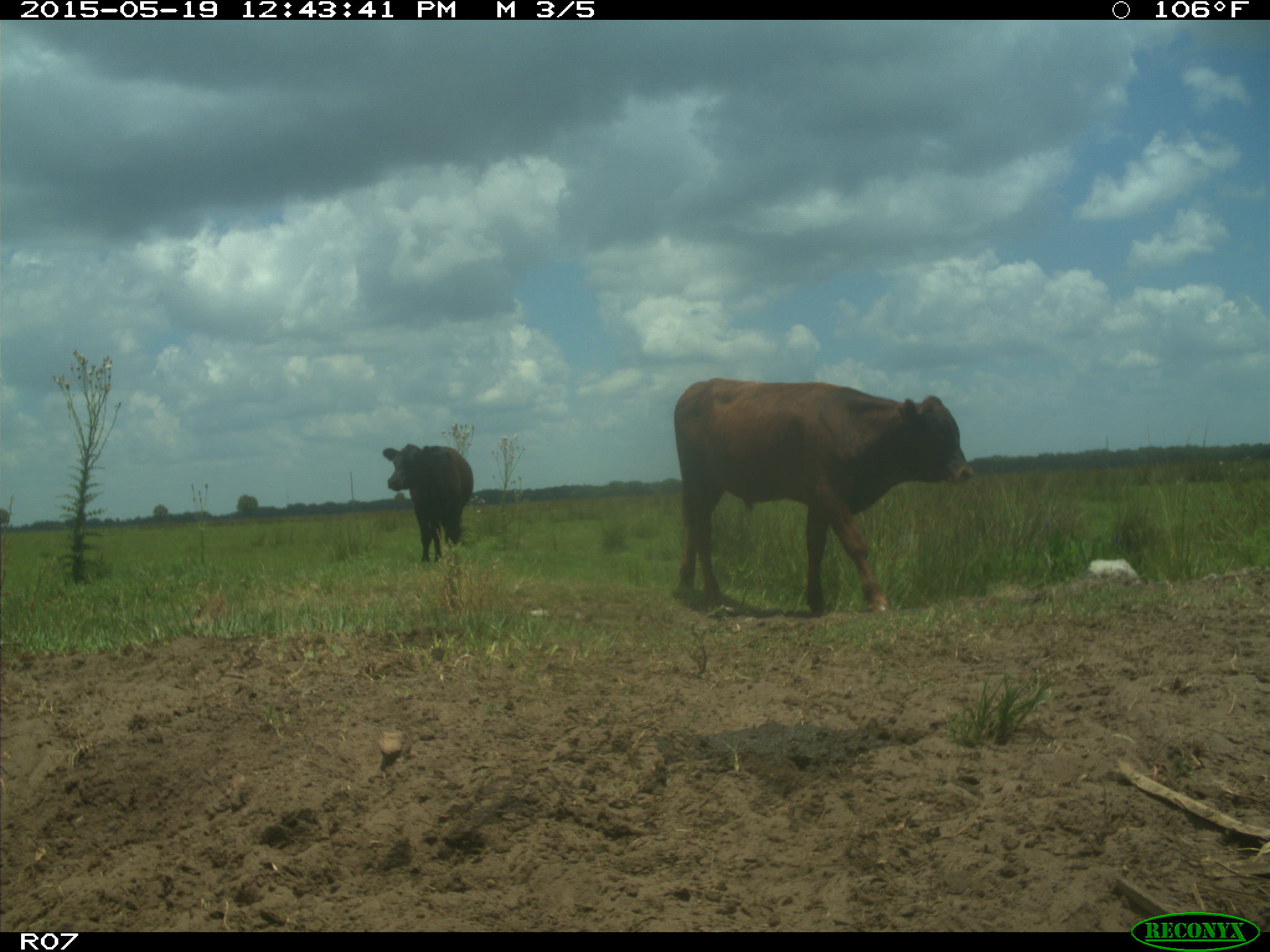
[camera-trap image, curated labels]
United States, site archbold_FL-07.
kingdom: Animalia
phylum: Chordata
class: Mammalia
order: Artiodactyla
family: Bovidae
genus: Bos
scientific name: Bos taurus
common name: domestic cow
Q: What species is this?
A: Bos taurus (domestic cow).